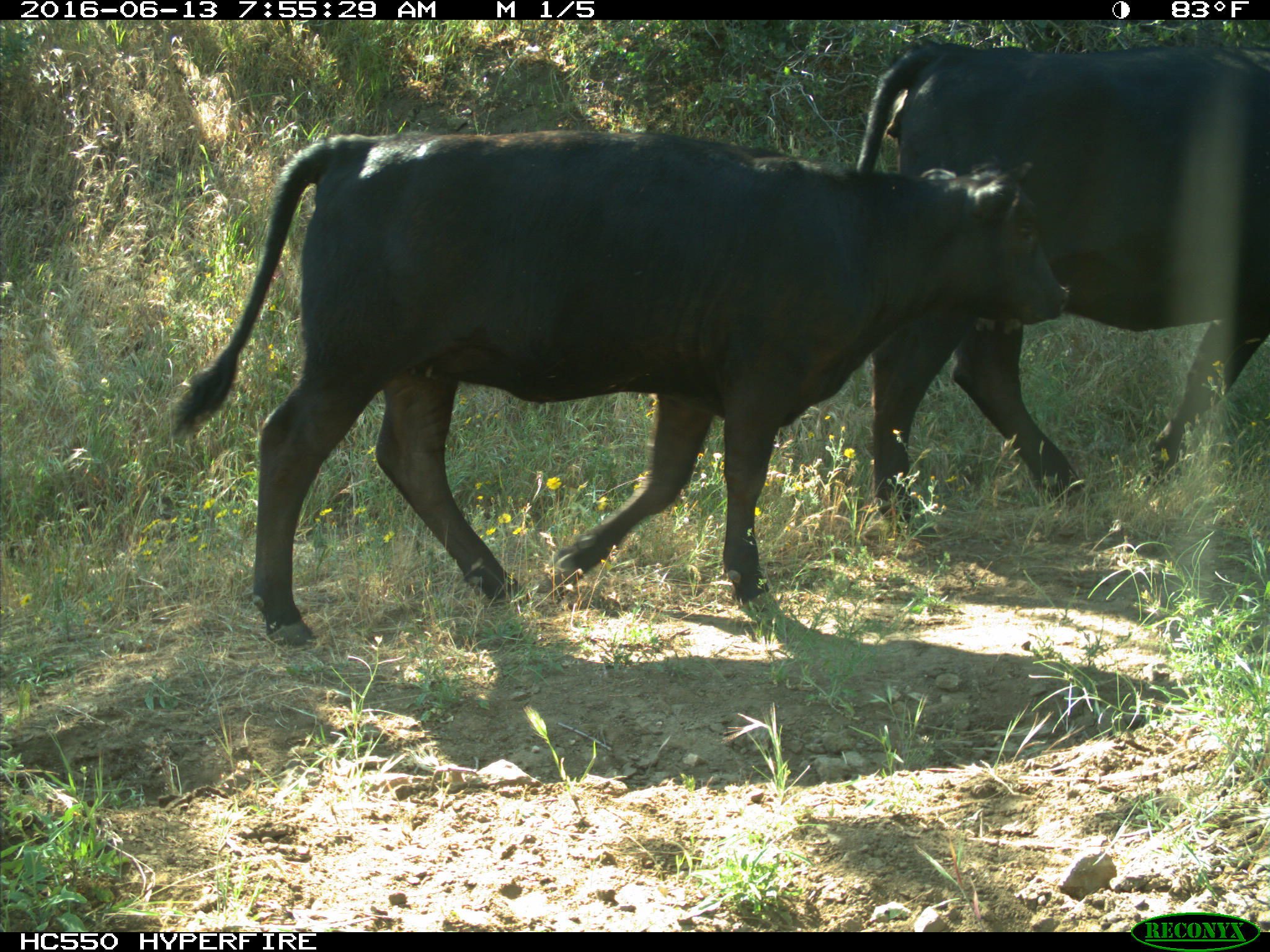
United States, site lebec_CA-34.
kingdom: Animalia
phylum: Chordata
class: Mammalia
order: Artiodactyla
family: Bovidae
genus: Bos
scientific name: Bos taurus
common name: domestic cow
Bos taurus (domestic cow).